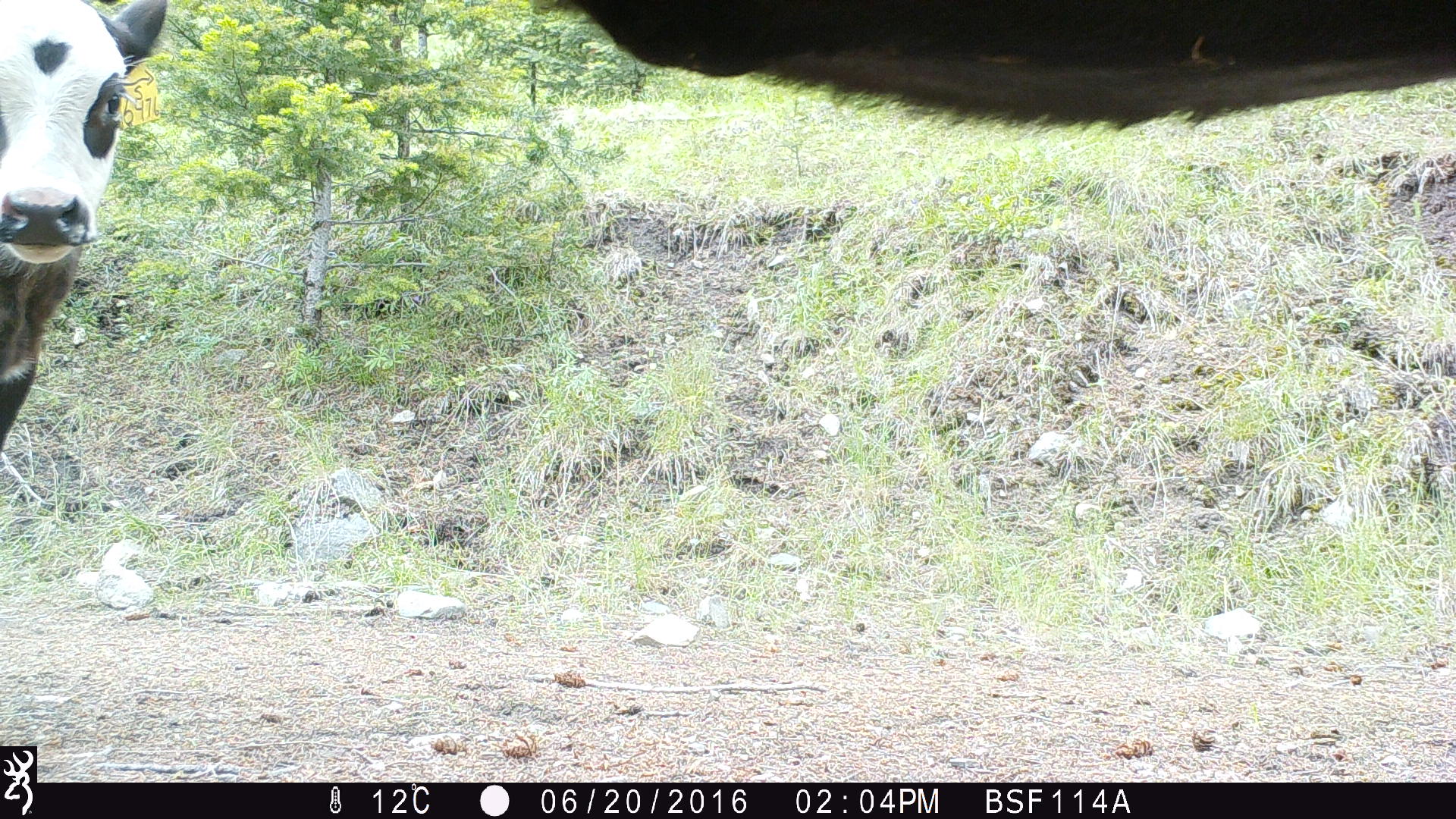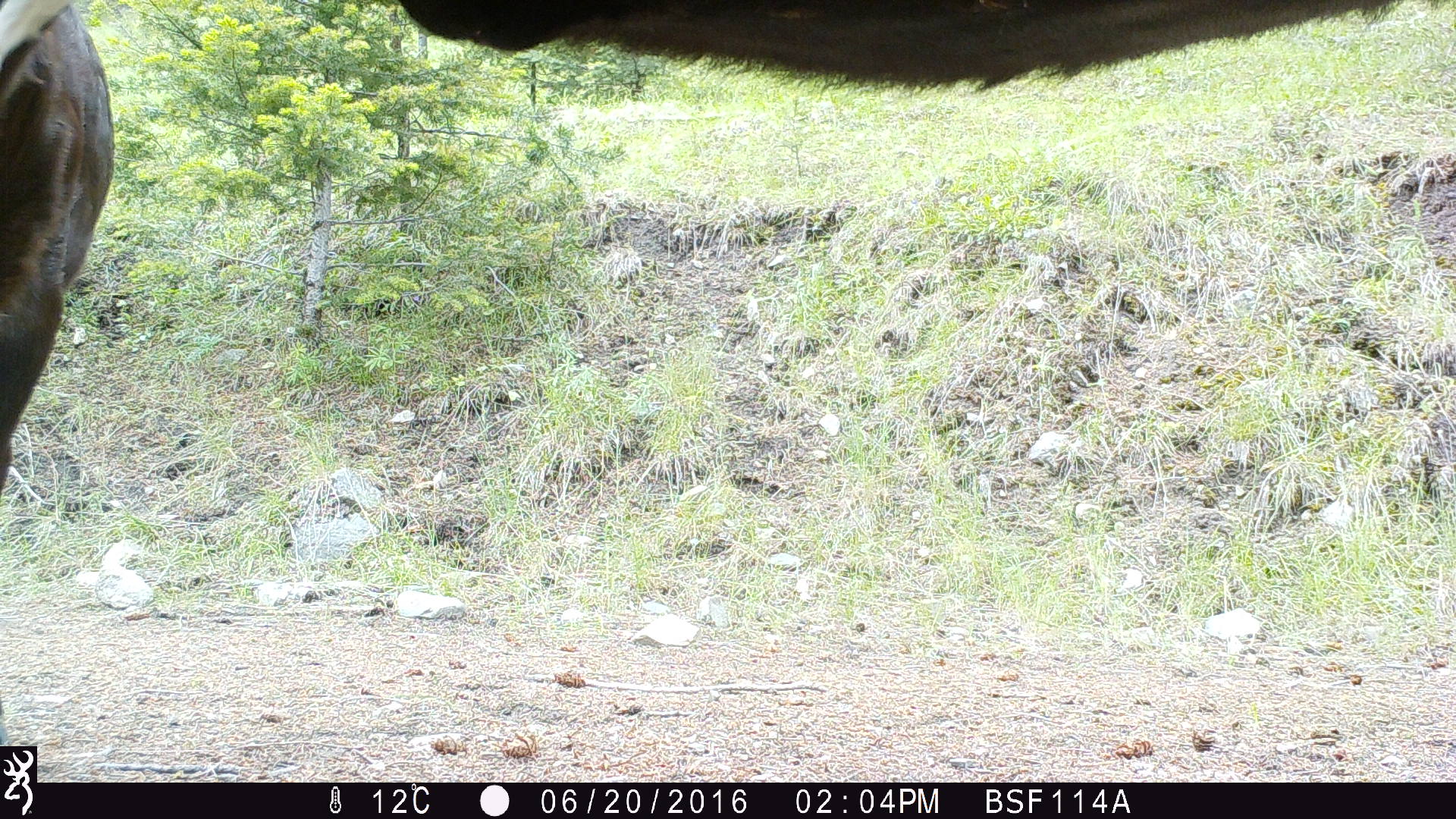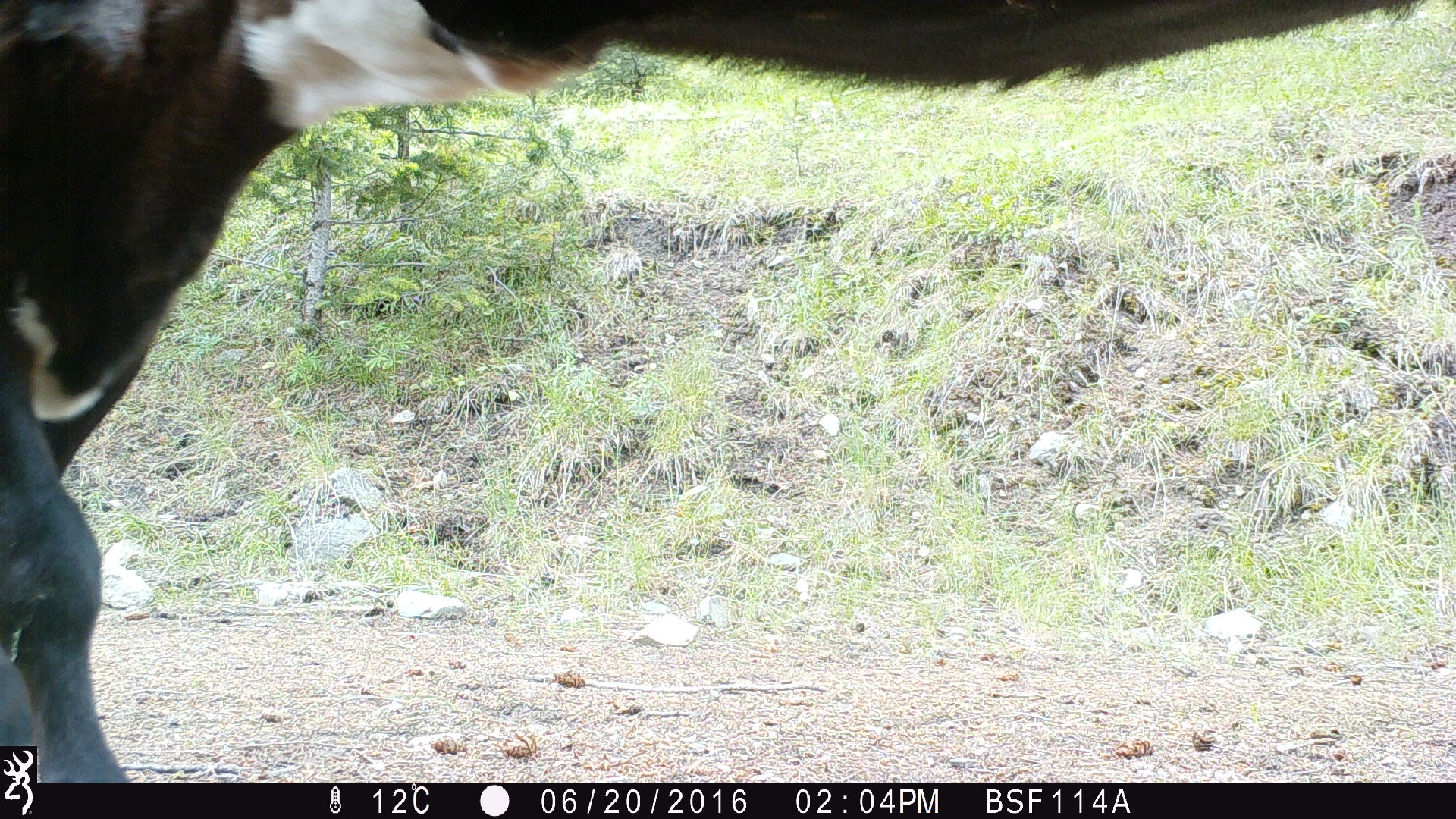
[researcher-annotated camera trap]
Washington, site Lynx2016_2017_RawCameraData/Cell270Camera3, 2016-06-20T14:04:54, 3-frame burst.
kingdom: Animalia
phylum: Chordata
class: Mammalia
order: Artiodactyla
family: Bovidae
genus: Bos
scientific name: Bos taurus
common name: domestic cattle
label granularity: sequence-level